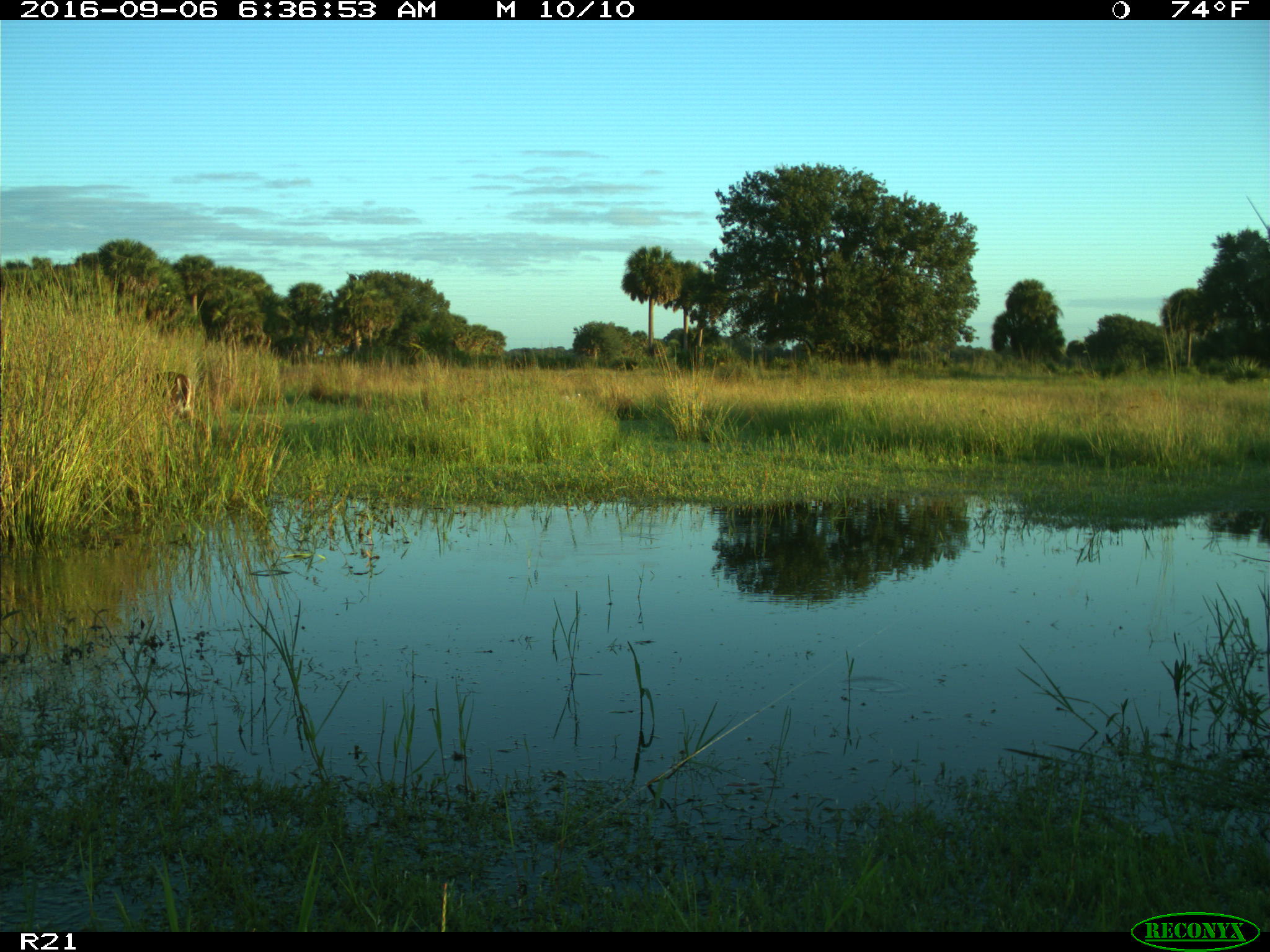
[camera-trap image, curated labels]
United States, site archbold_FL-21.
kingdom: Animalia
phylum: Chordata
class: Mammalia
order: Artiodactyla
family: Cervidae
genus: Odocoileus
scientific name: Odocoileus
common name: deer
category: unidentified deer